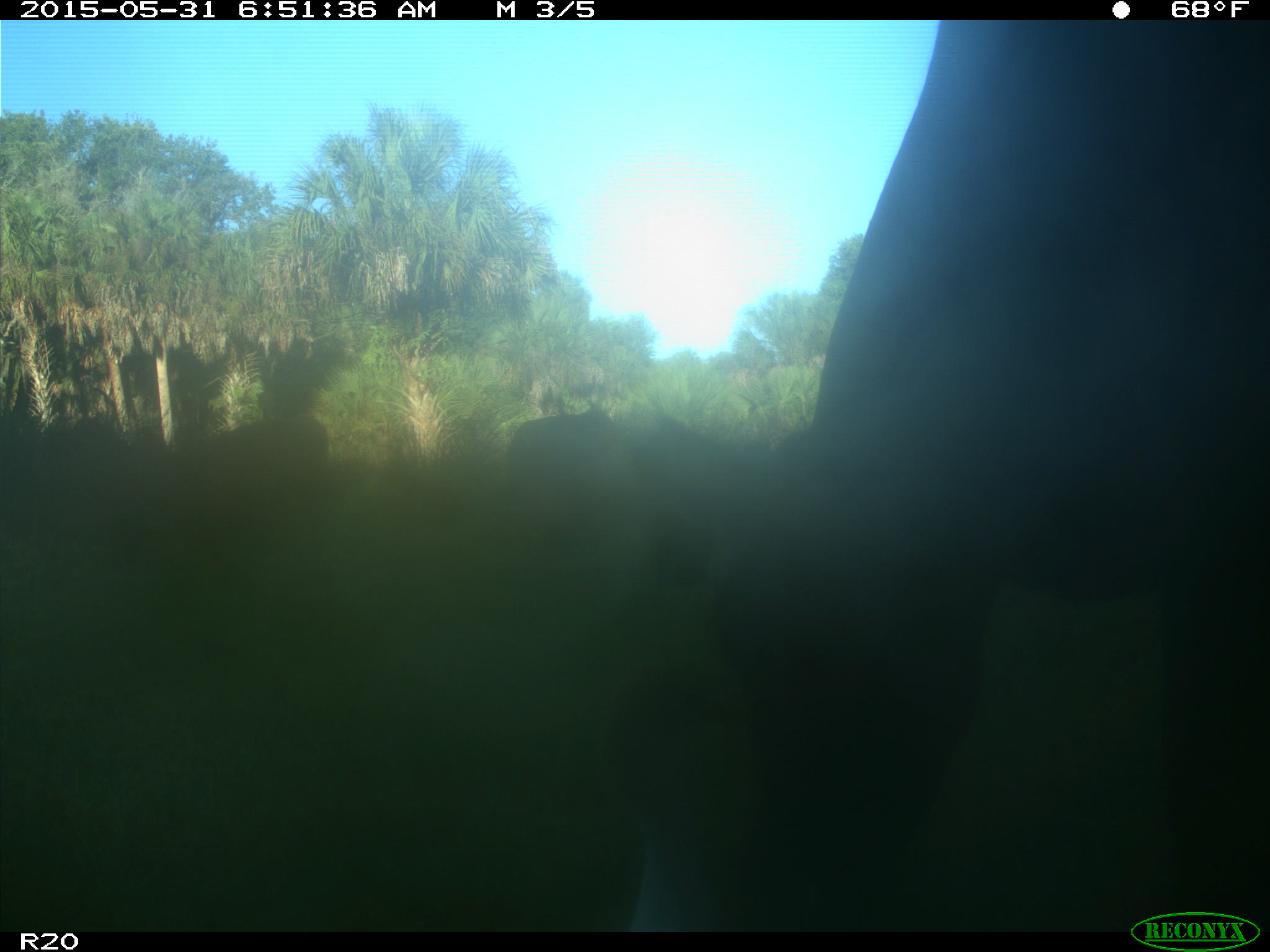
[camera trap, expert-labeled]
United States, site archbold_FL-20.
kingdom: Animalia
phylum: Chordata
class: Mammalia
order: Artiodactyla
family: Bovidae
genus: Bos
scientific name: Bos taurus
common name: domestic cow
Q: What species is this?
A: Bos taurus (domestic cow).